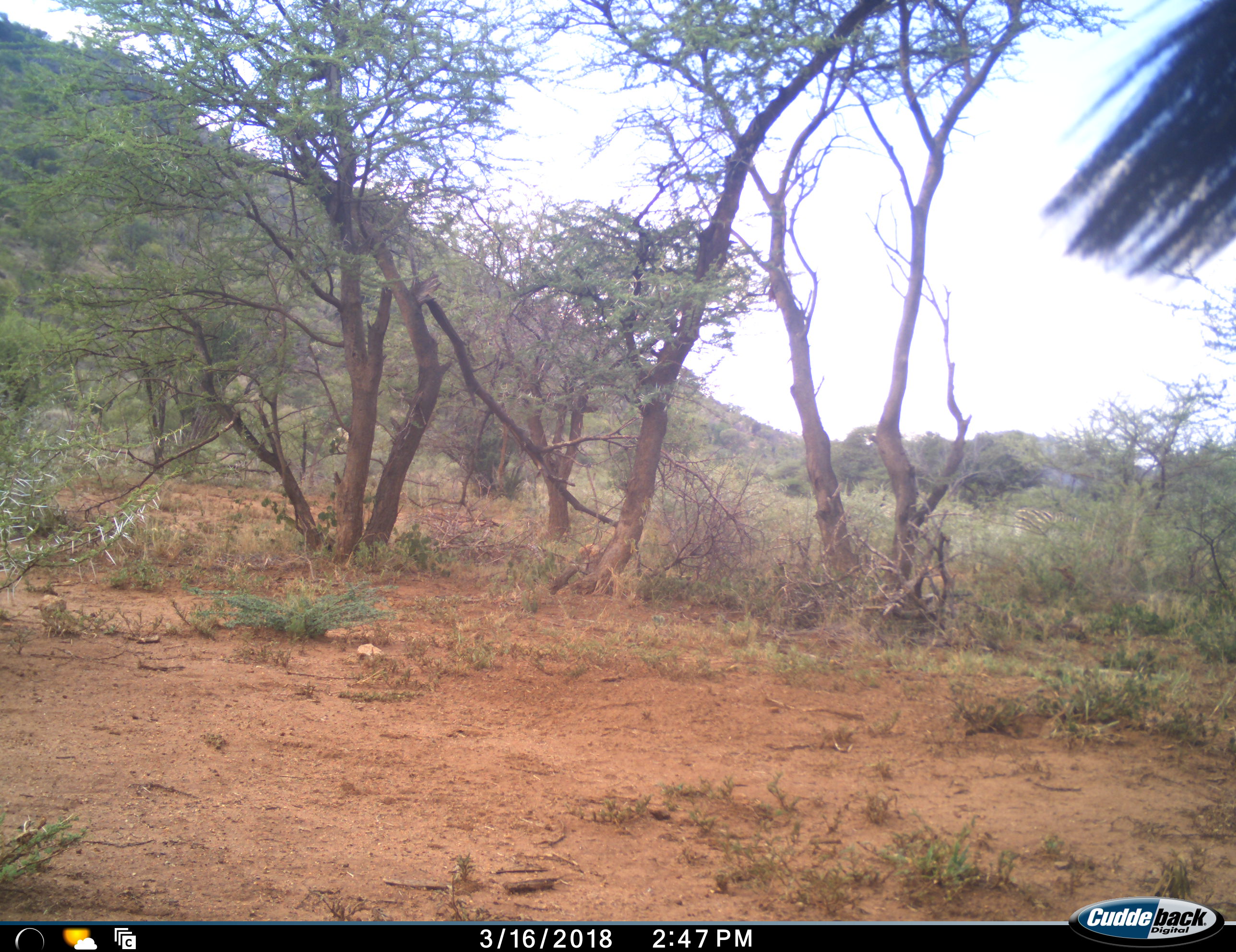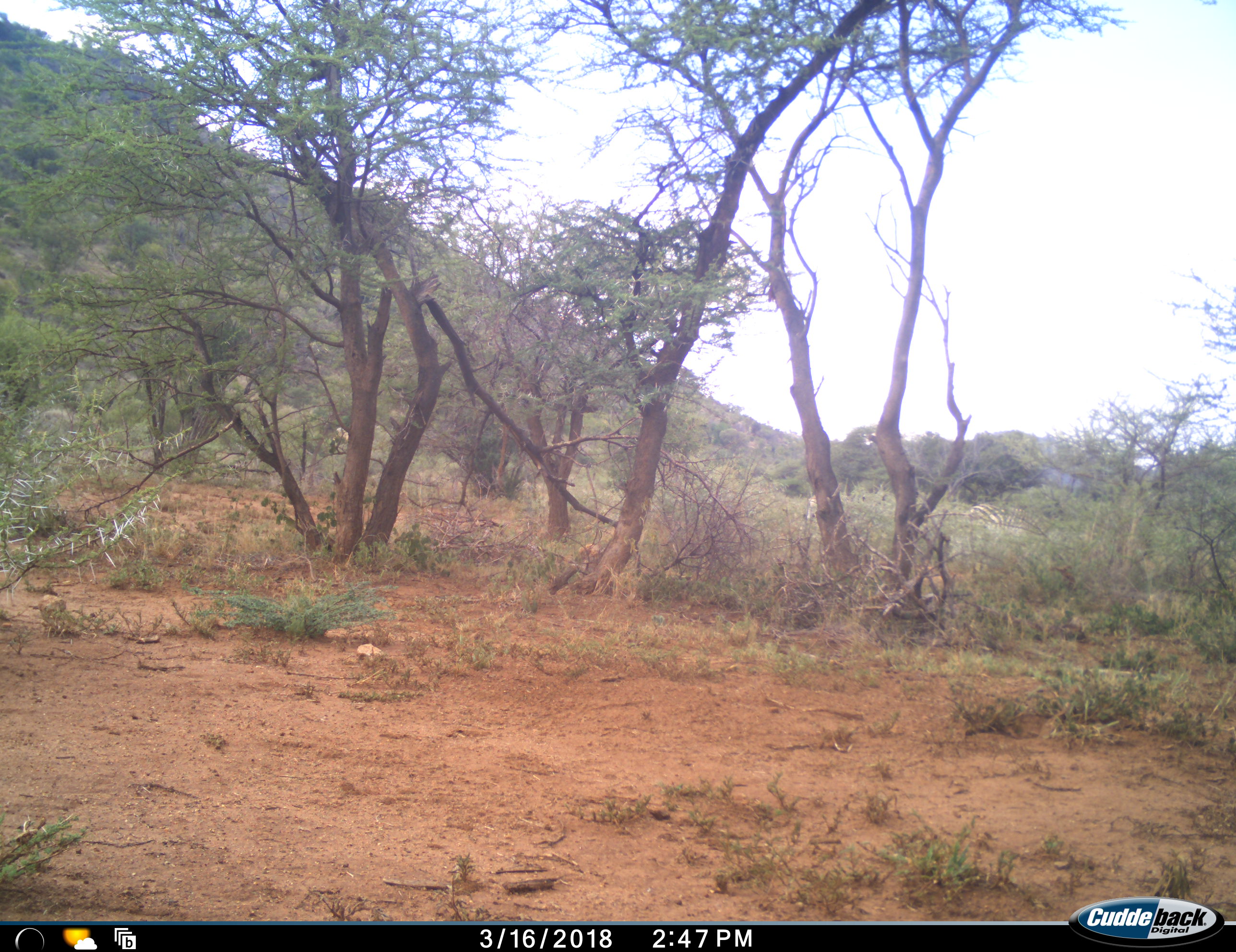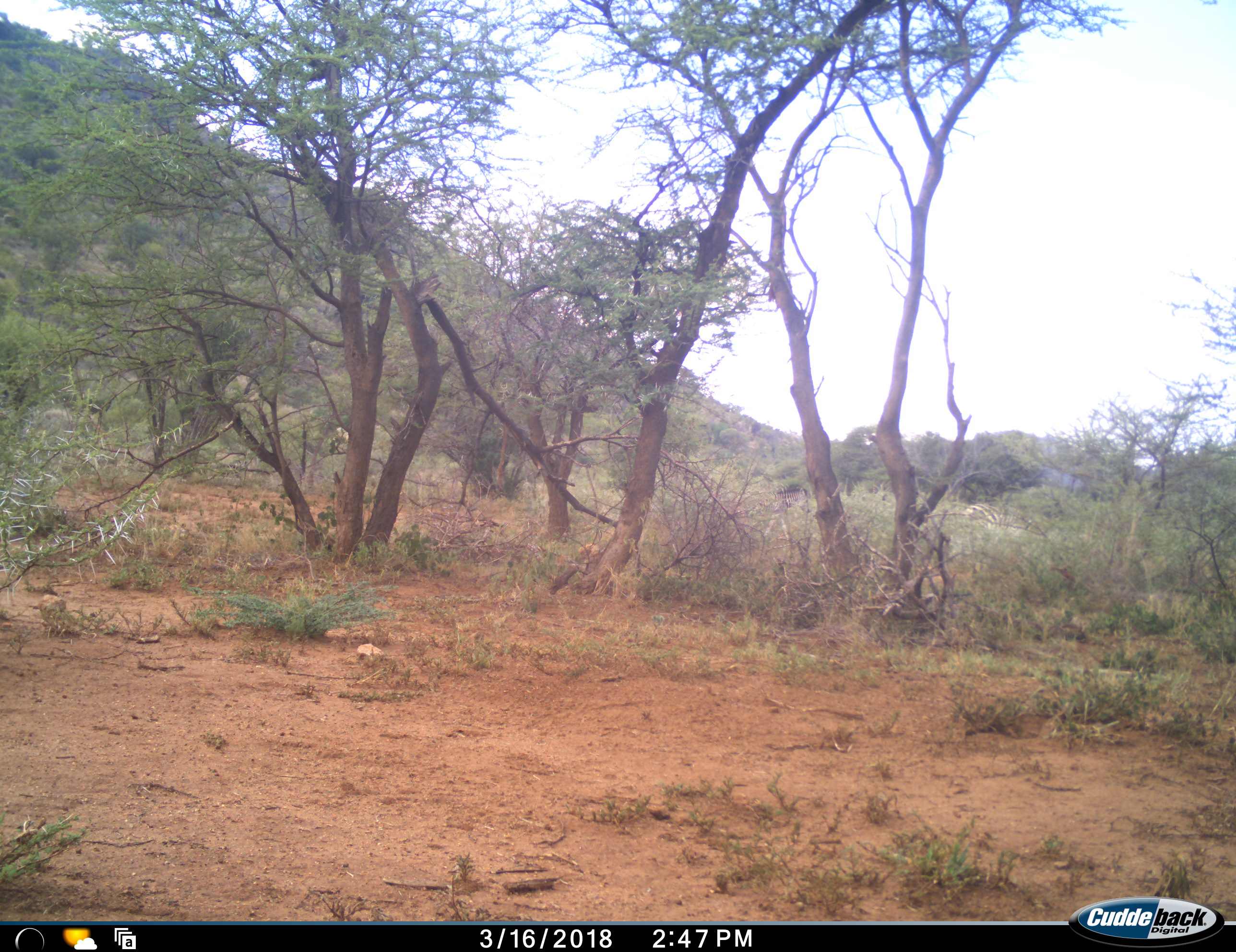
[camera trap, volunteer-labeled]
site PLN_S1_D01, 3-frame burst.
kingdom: Animalia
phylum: Chordata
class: Mammalia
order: Perissodactyla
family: Equidae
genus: Equus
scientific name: Equus quagga burchellii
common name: burchell's zebra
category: zebraburchells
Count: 2.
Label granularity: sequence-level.